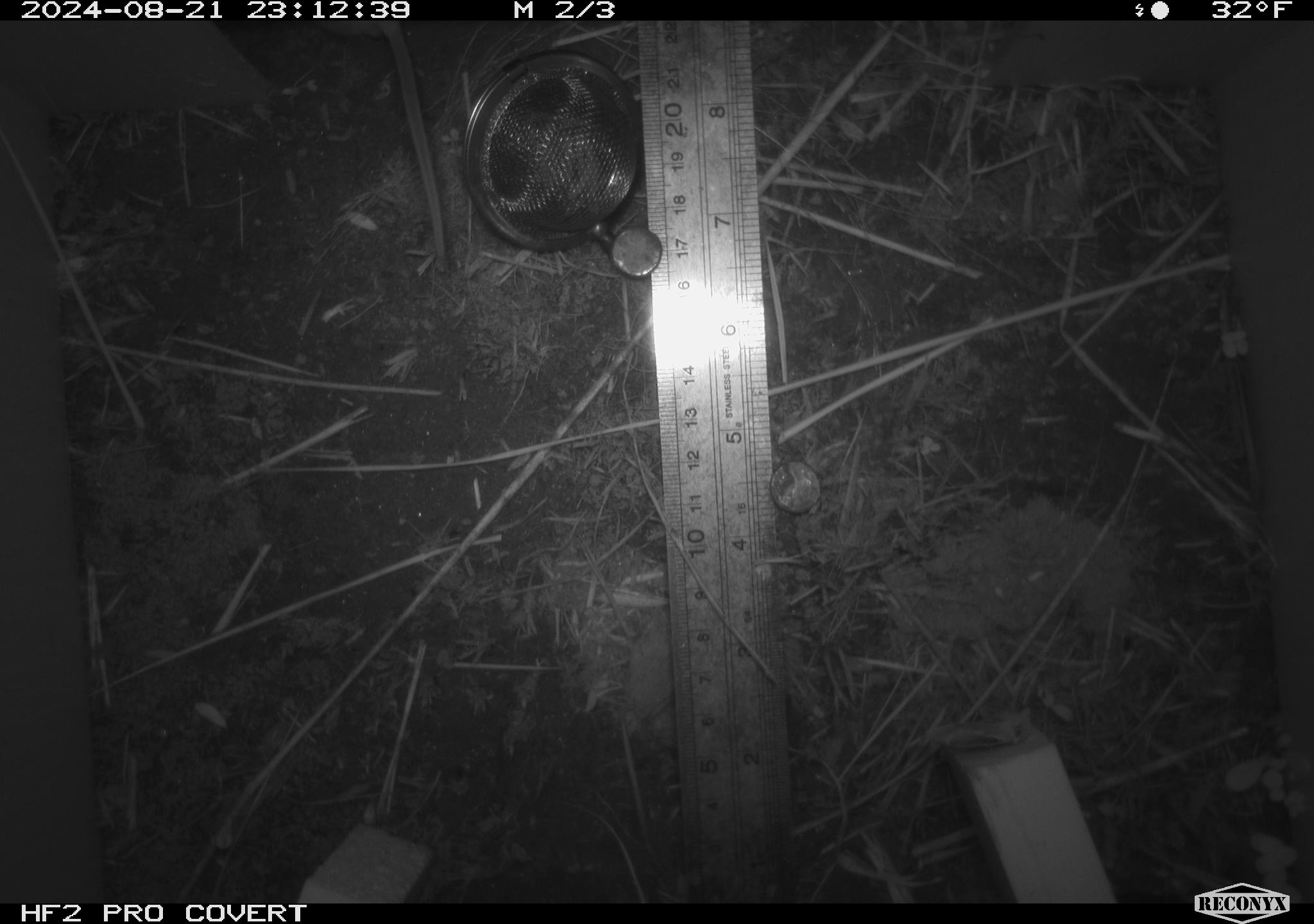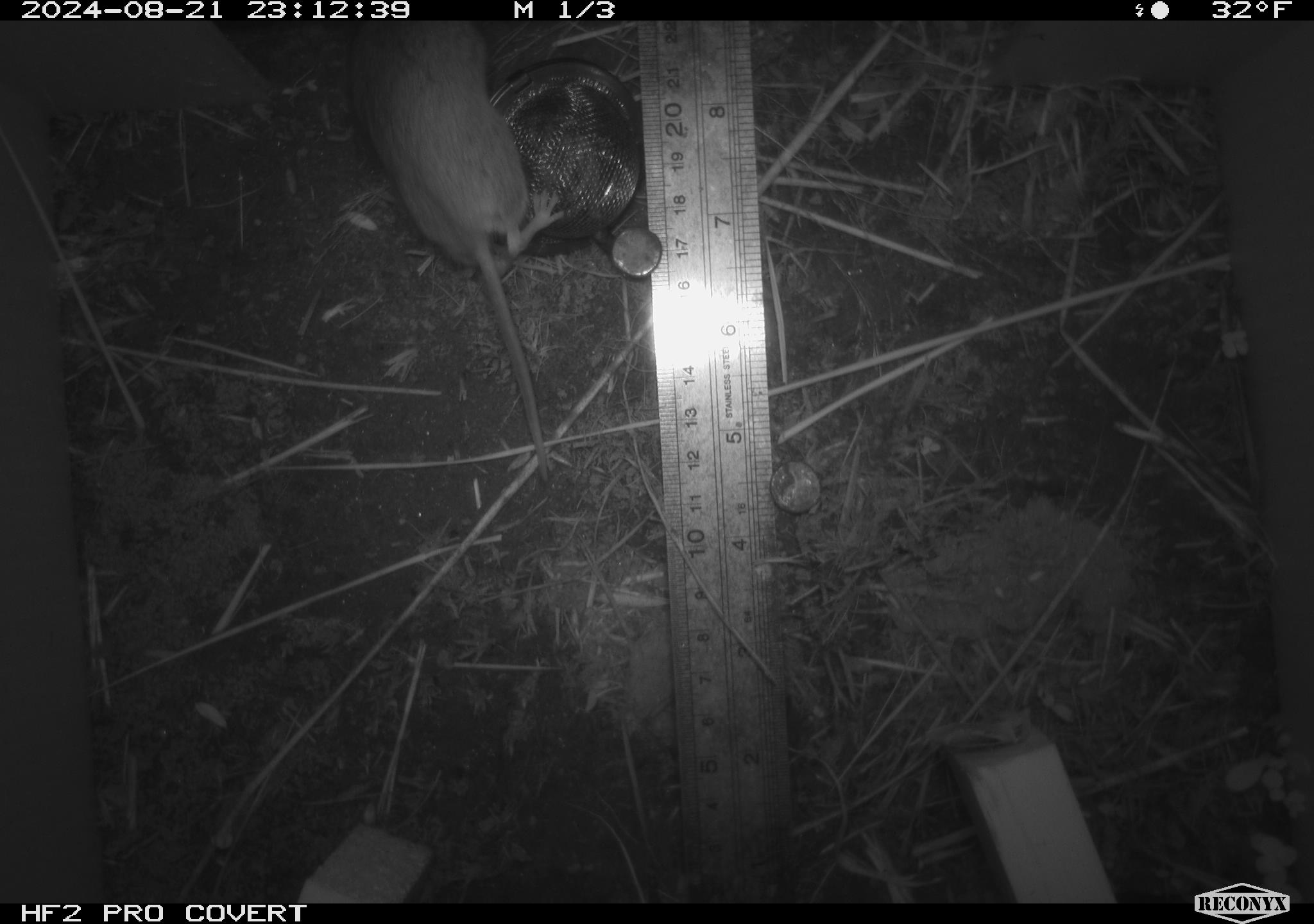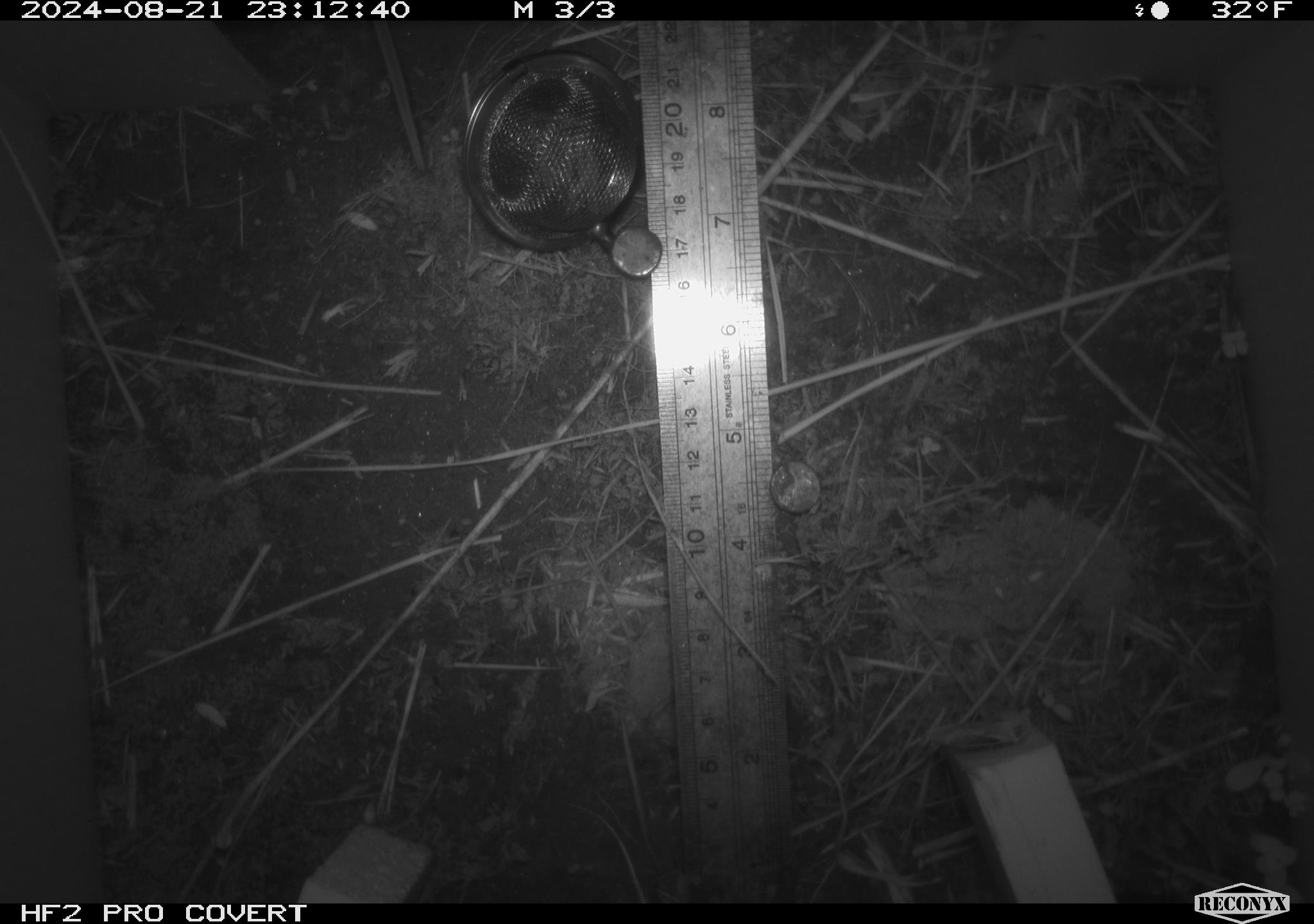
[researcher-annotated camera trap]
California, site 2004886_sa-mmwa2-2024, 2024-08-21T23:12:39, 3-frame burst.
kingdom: Animalia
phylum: Chordata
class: Mammalia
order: Rodentia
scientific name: Rodentia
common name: mouse species